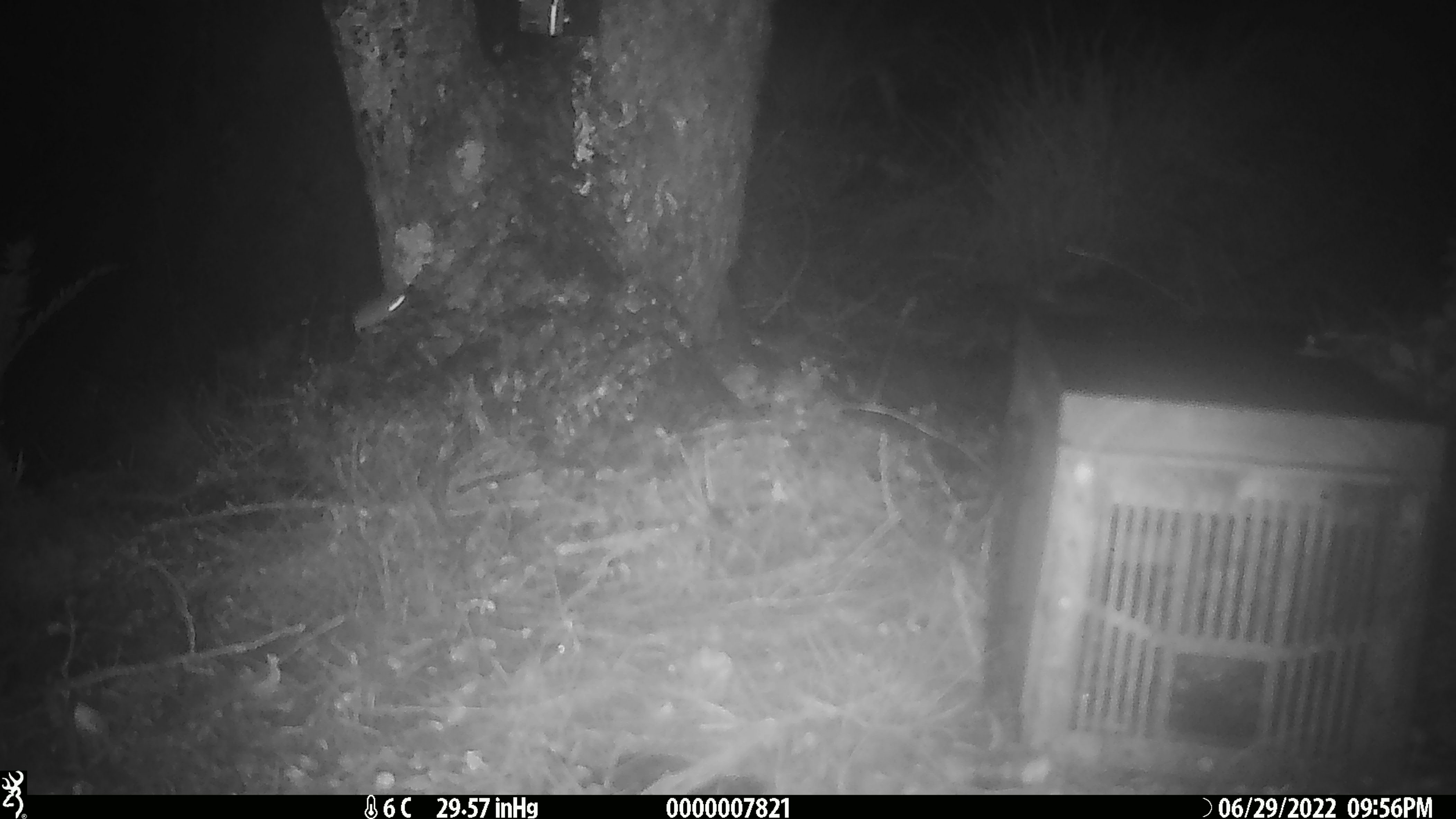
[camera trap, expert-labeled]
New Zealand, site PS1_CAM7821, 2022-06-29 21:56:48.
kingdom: Animalia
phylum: Chordata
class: Mammalia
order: Rodentia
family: Muridae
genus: Mus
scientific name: Mus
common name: mouse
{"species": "mouse (Mus)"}